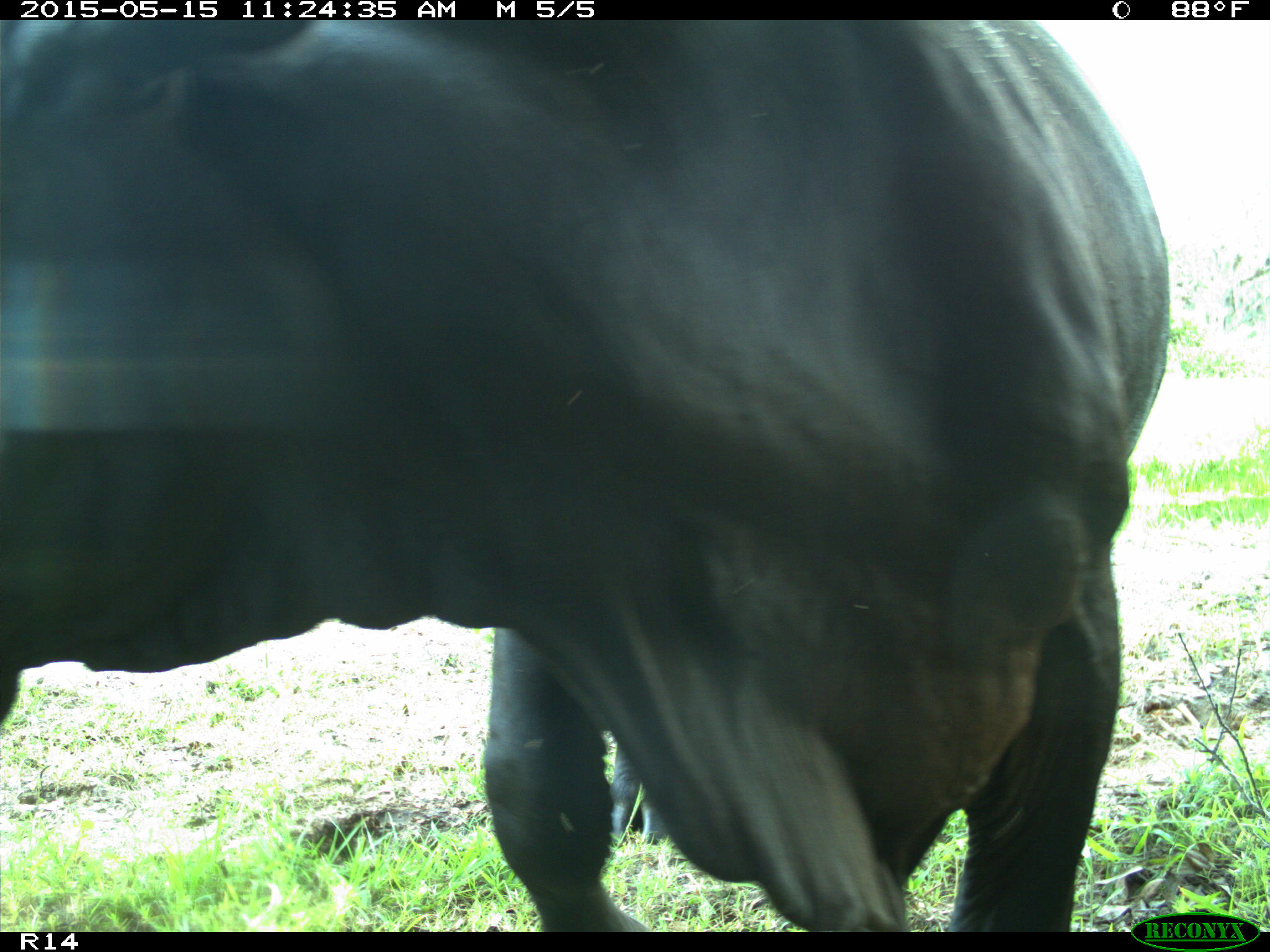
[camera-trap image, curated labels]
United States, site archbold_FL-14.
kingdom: Animalia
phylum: Chordata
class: Mammalia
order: Artiodactyla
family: Bovidae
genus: Bos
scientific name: Bos taurus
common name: domestic cow